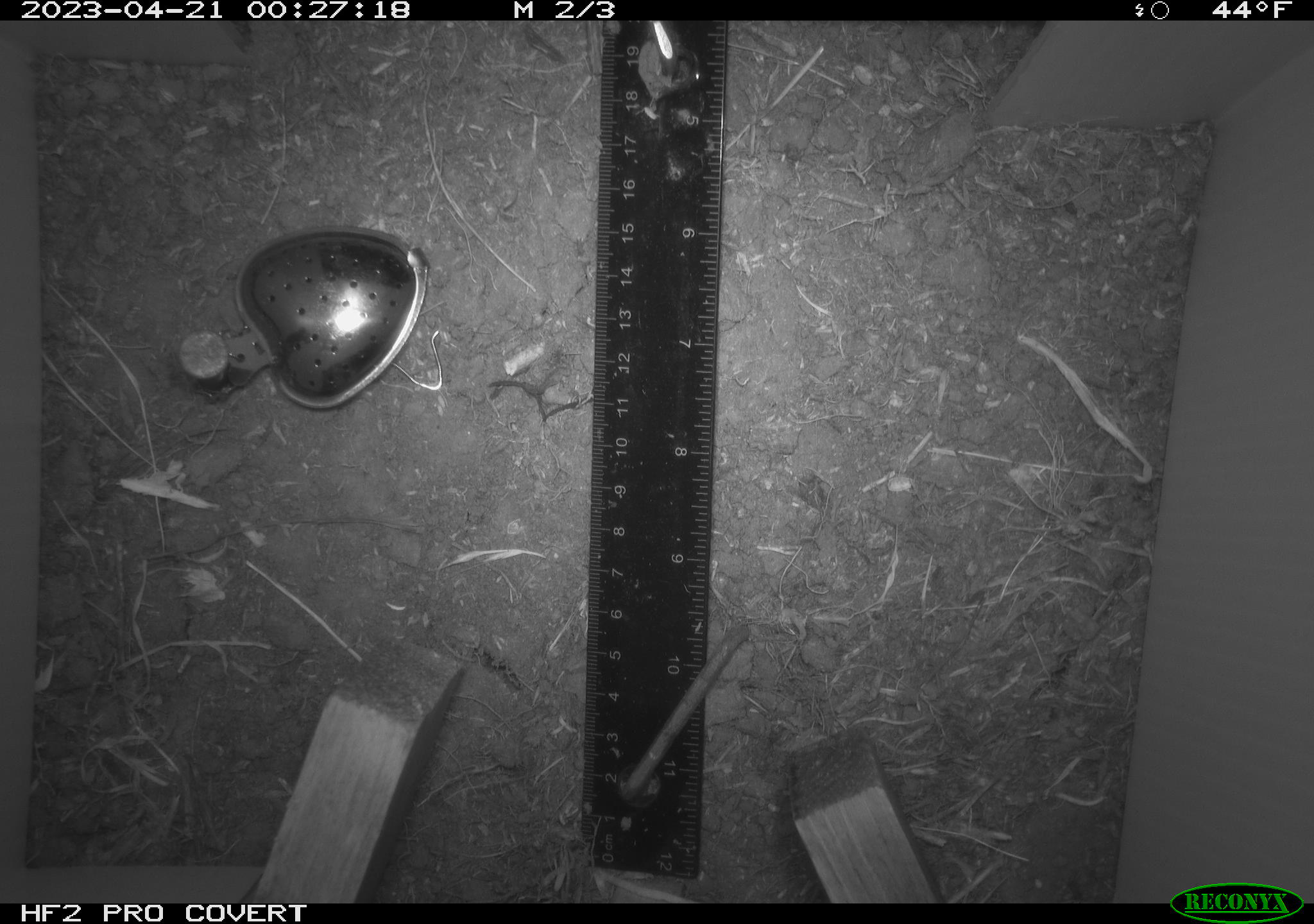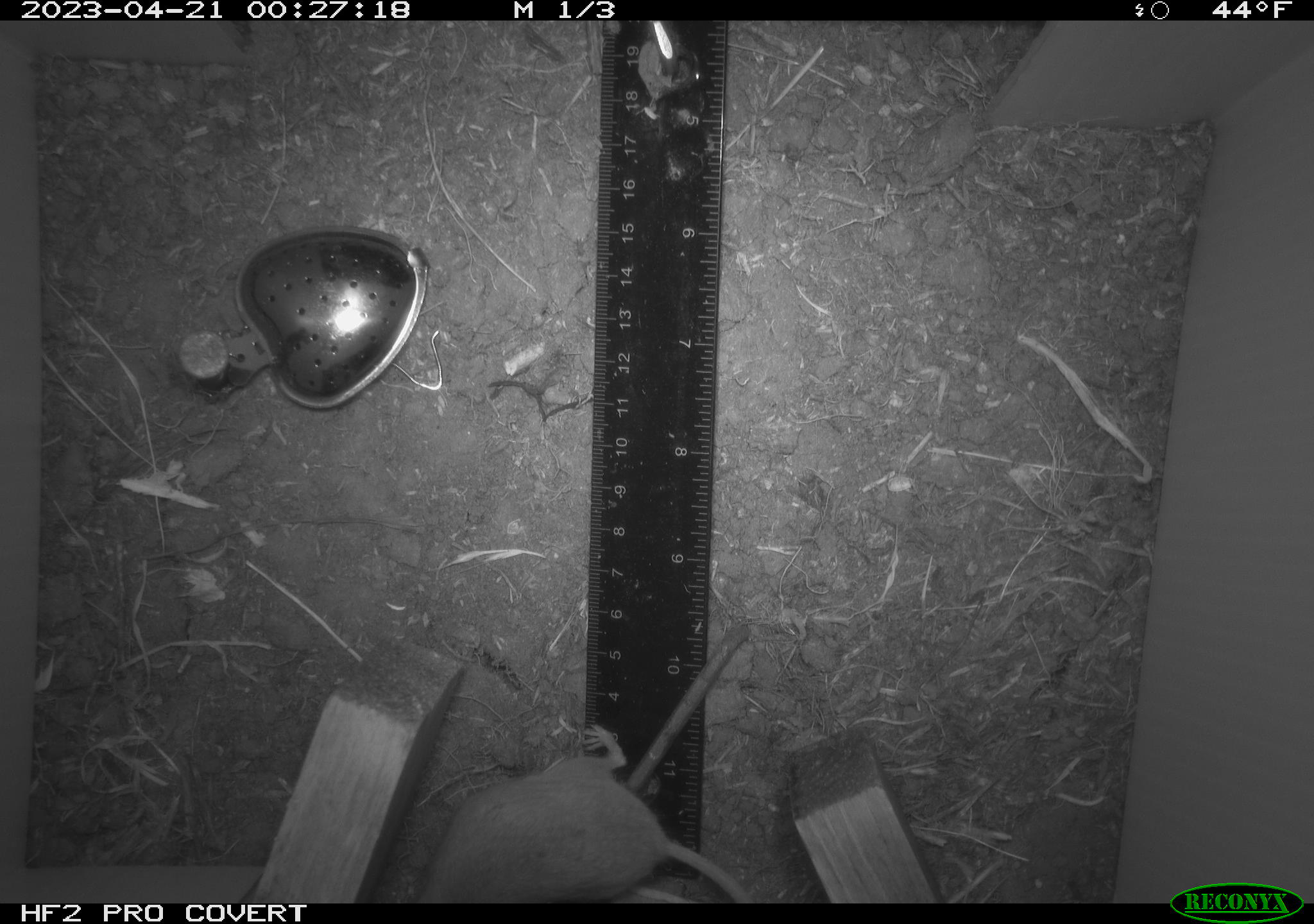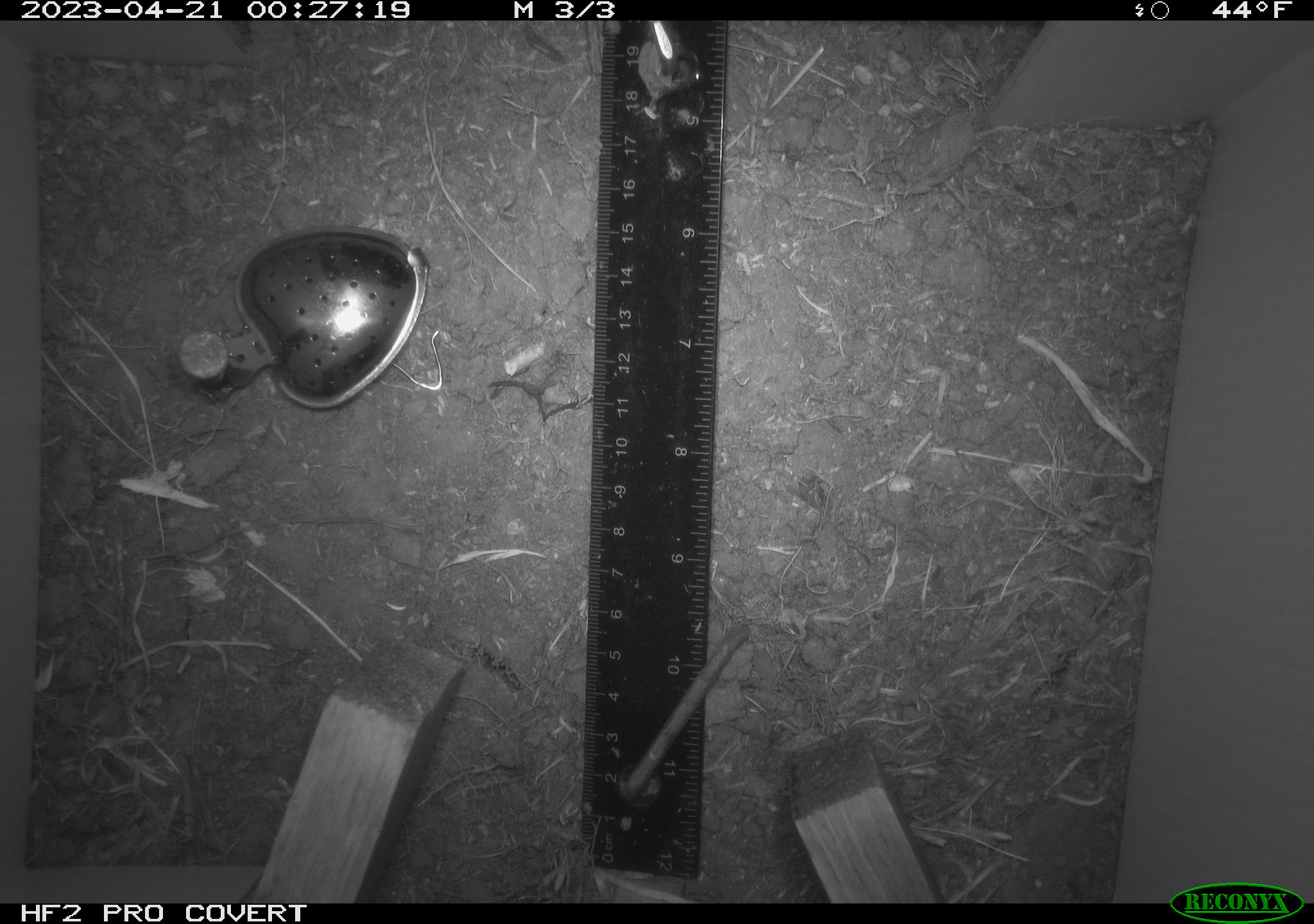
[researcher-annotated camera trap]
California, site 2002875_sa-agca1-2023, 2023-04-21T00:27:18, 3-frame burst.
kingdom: Animalia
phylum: Chordata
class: Mammalia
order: Rodentia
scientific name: Rodentia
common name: mouse species